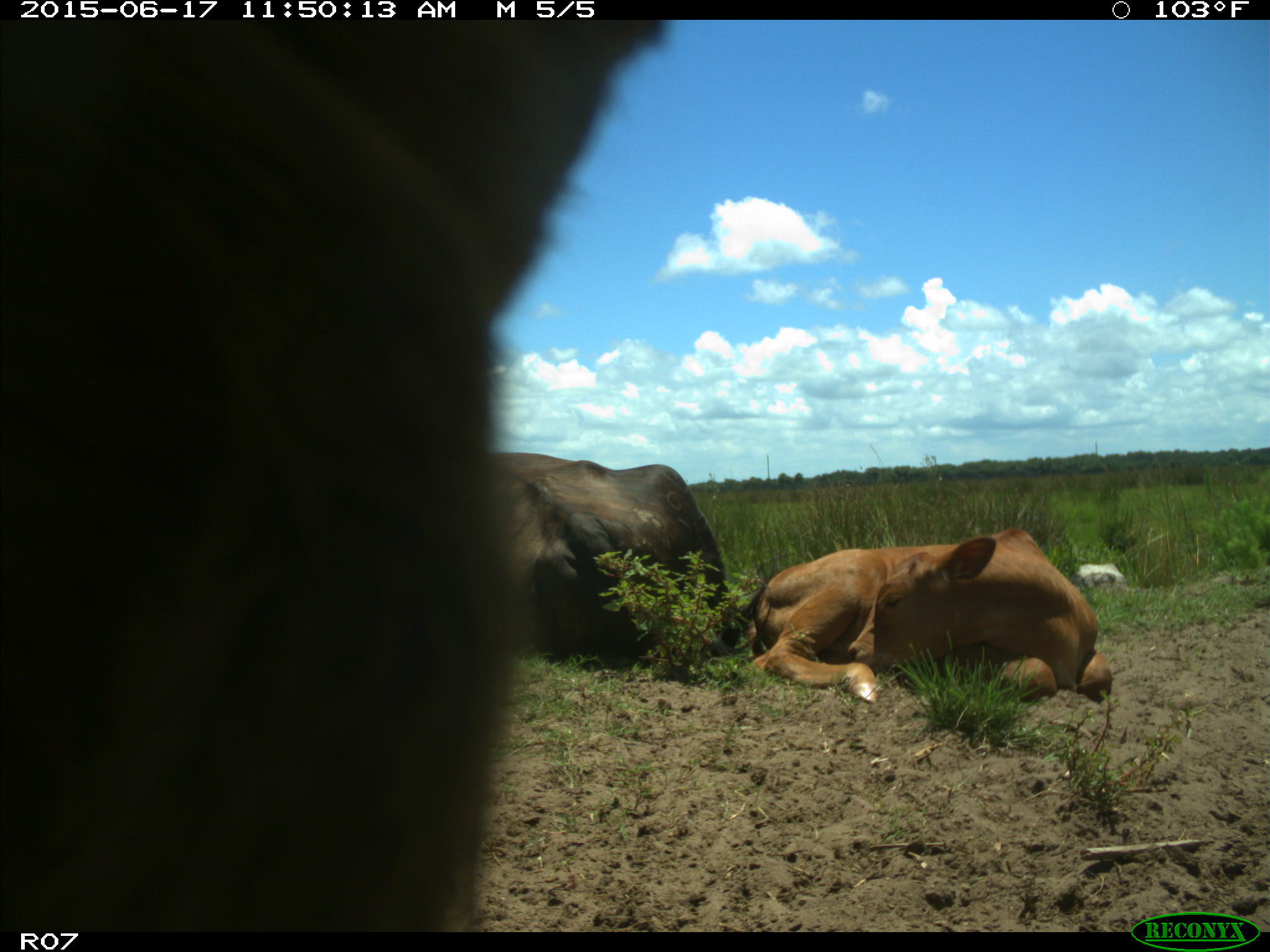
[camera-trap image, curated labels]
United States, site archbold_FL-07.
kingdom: Animalia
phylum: Chordata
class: Mammalia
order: Artiodactyla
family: Bovidae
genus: Bos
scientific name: Bos taurus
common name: domestic cow